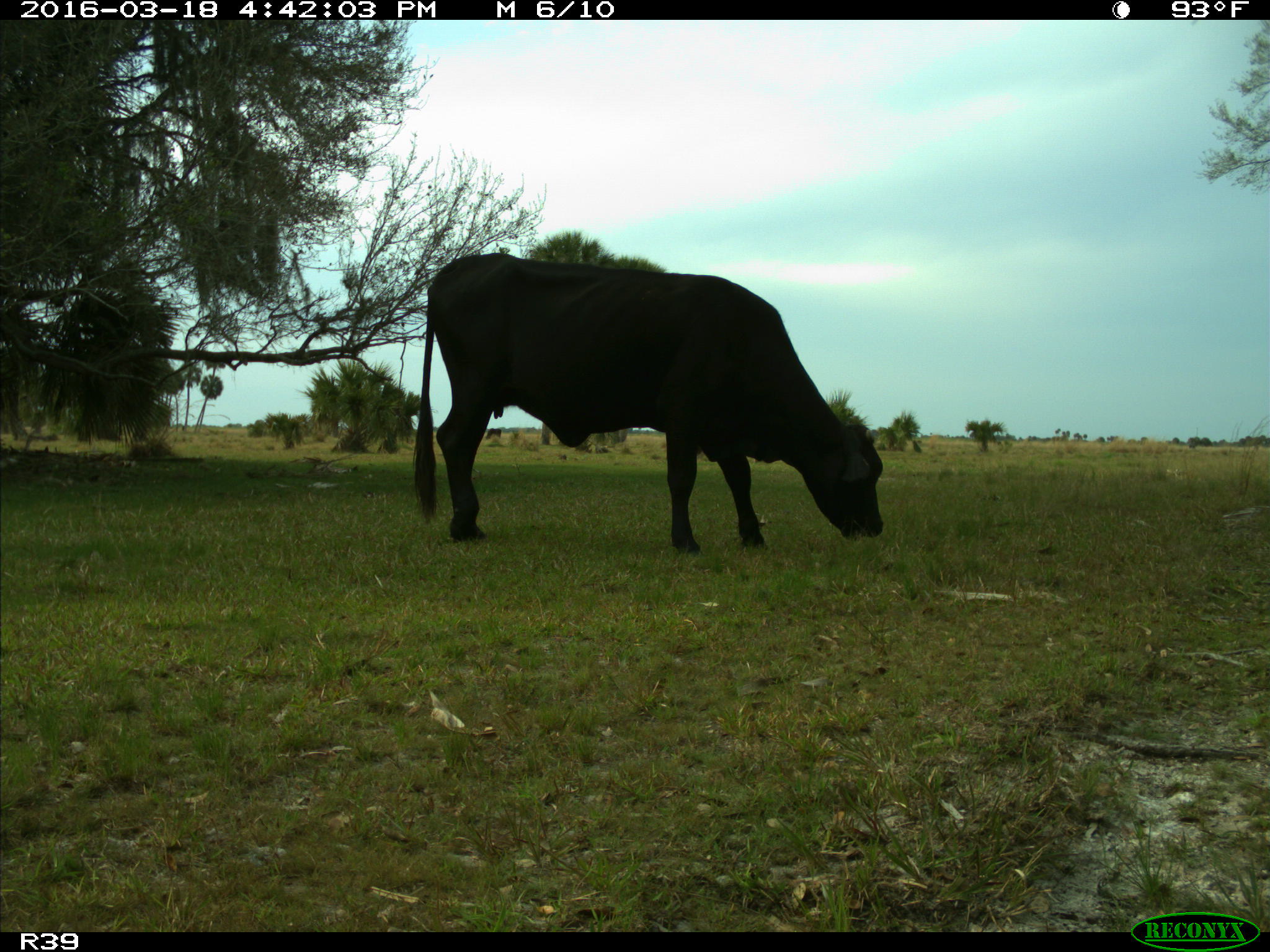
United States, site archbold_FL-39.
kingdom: Animalia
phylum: Chordata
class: Mammalia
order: Artiodactyla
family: Bovidae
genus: Bos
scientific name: Bos taurus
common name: domestic cow